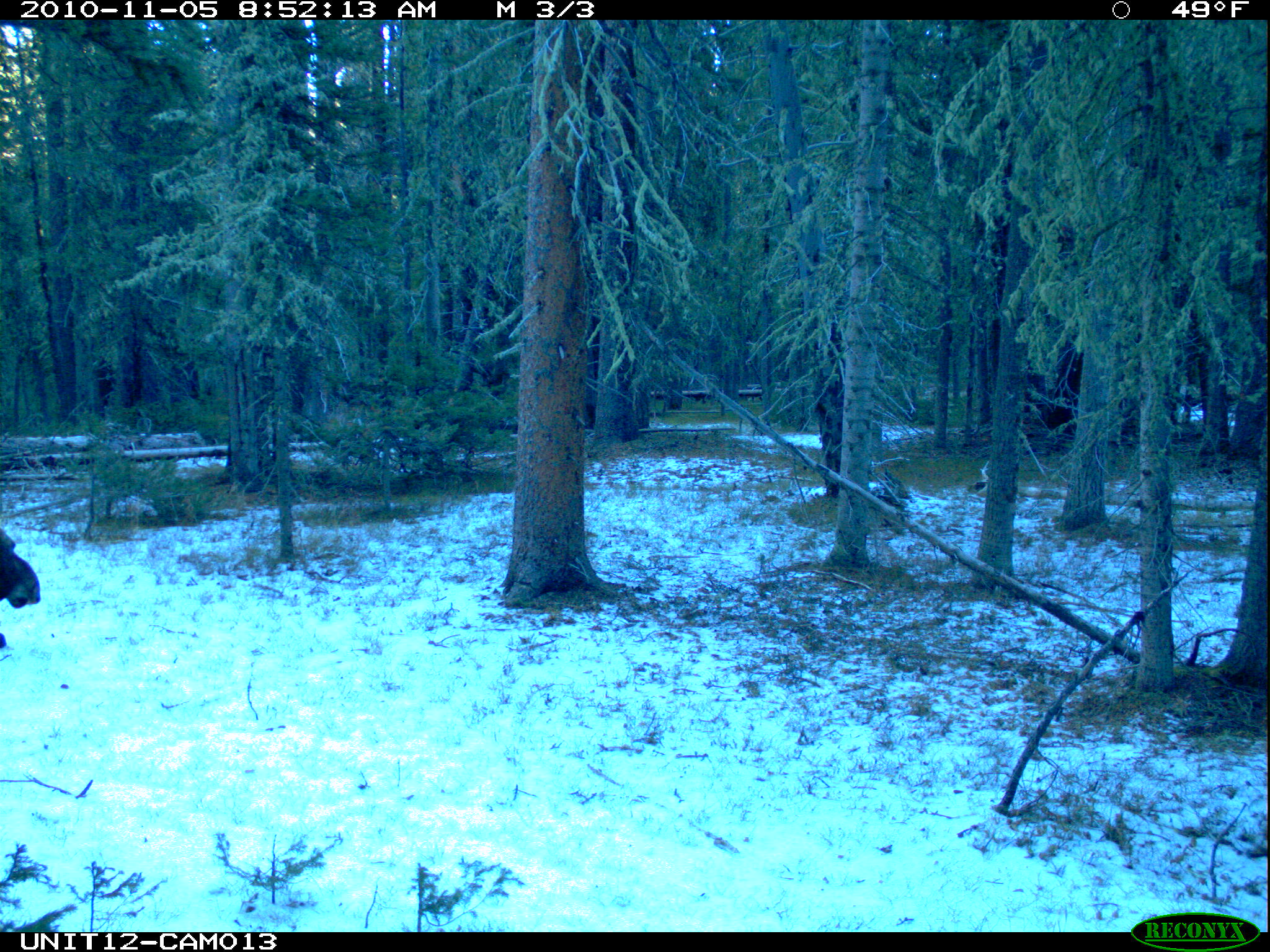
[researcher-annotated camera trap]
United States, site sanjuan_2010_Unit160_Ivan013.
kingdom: Animalia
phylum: Chordata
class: Mammalia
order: Artiodactyla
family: Cervidae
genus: Alces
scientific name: Alces alces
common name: moose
Alces alces (moose).